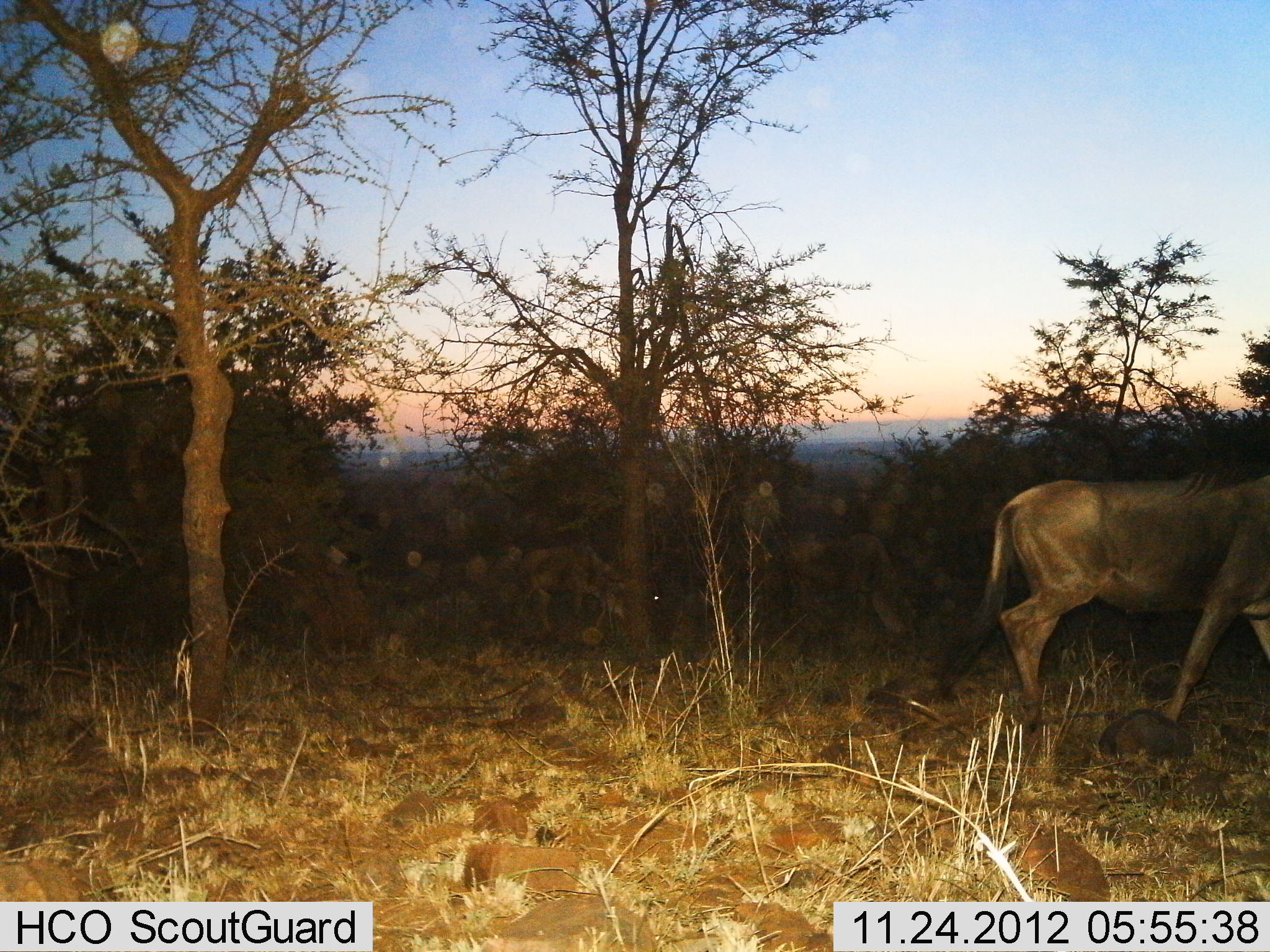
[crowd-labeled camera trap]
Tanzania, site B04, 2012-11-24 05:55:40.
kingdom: Animalia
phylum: Chordata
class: Mammalia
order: Artiodactyla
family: Bovidae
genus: Connochaetes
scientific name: Connochaetes taurinus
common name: blue wildebeest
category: wildebeest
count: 1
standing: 0%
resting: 0%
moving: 100%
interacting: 0%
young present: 0%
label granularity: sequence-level